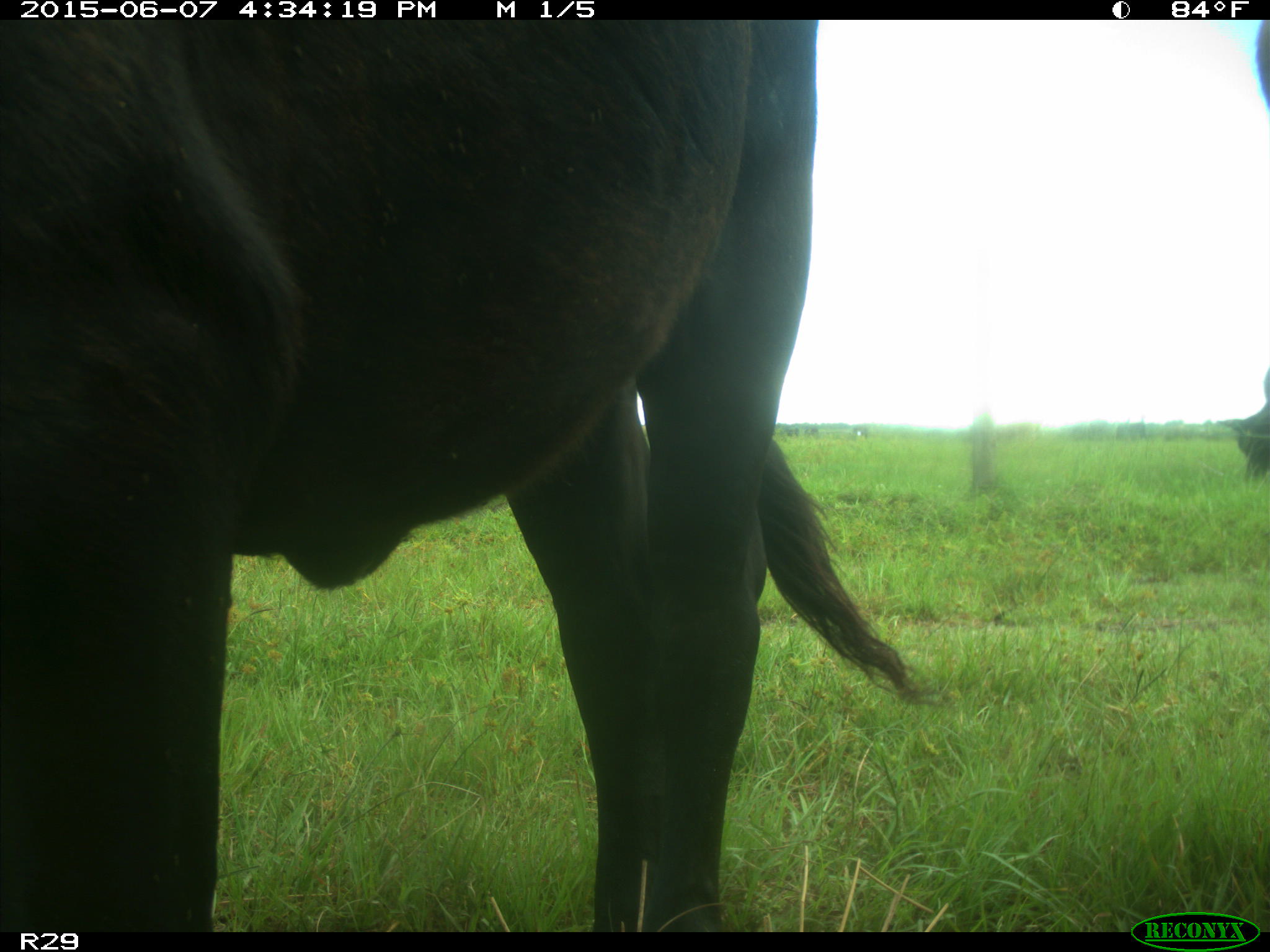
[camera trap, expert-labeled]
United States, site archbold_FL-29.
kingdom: Animalia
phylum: Chordata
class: Mammalia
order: Artiodactyla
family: Bovidae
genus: Bos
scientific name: Bos taurus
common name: domestic cow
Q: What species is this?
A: Bos taurus (domestic cow).